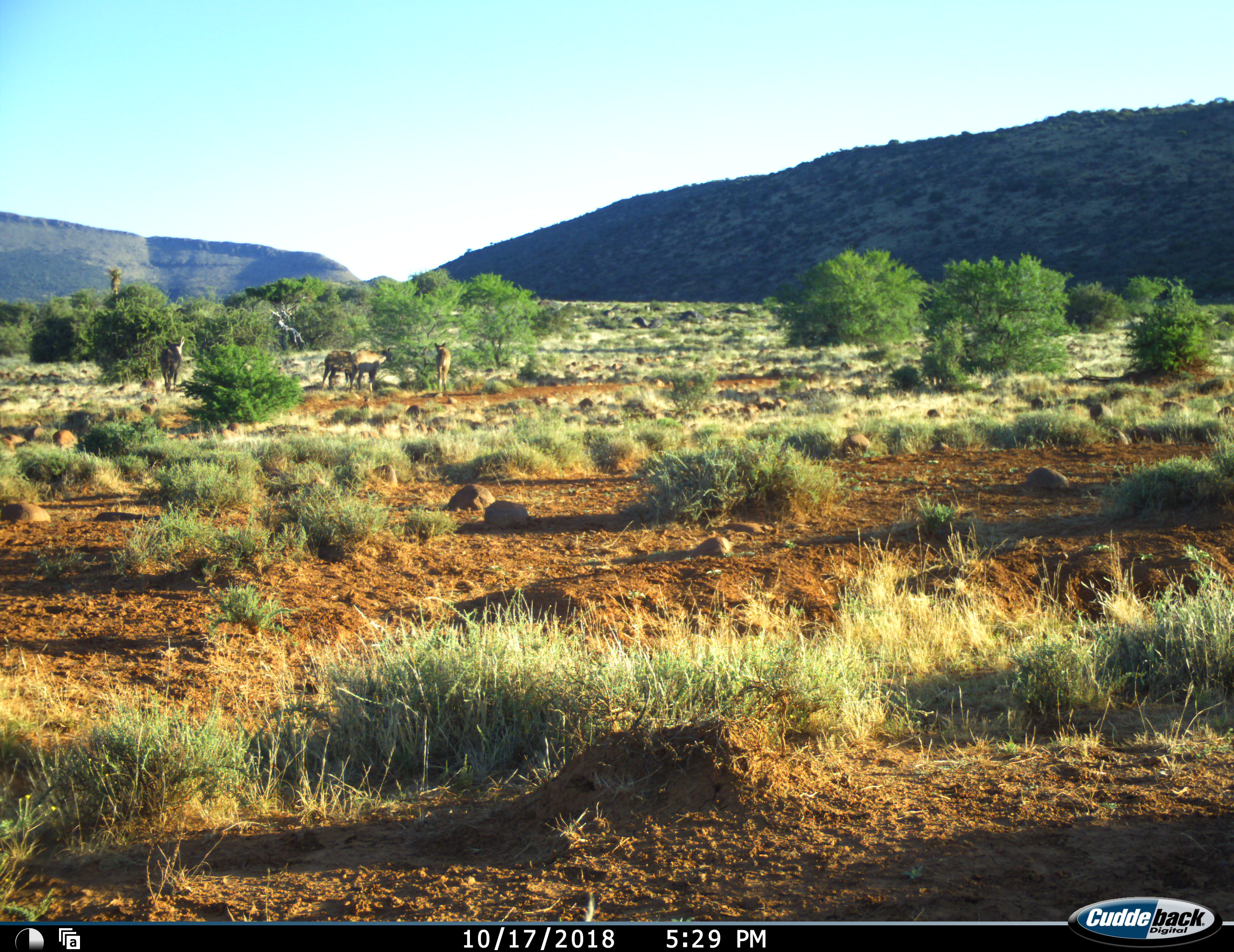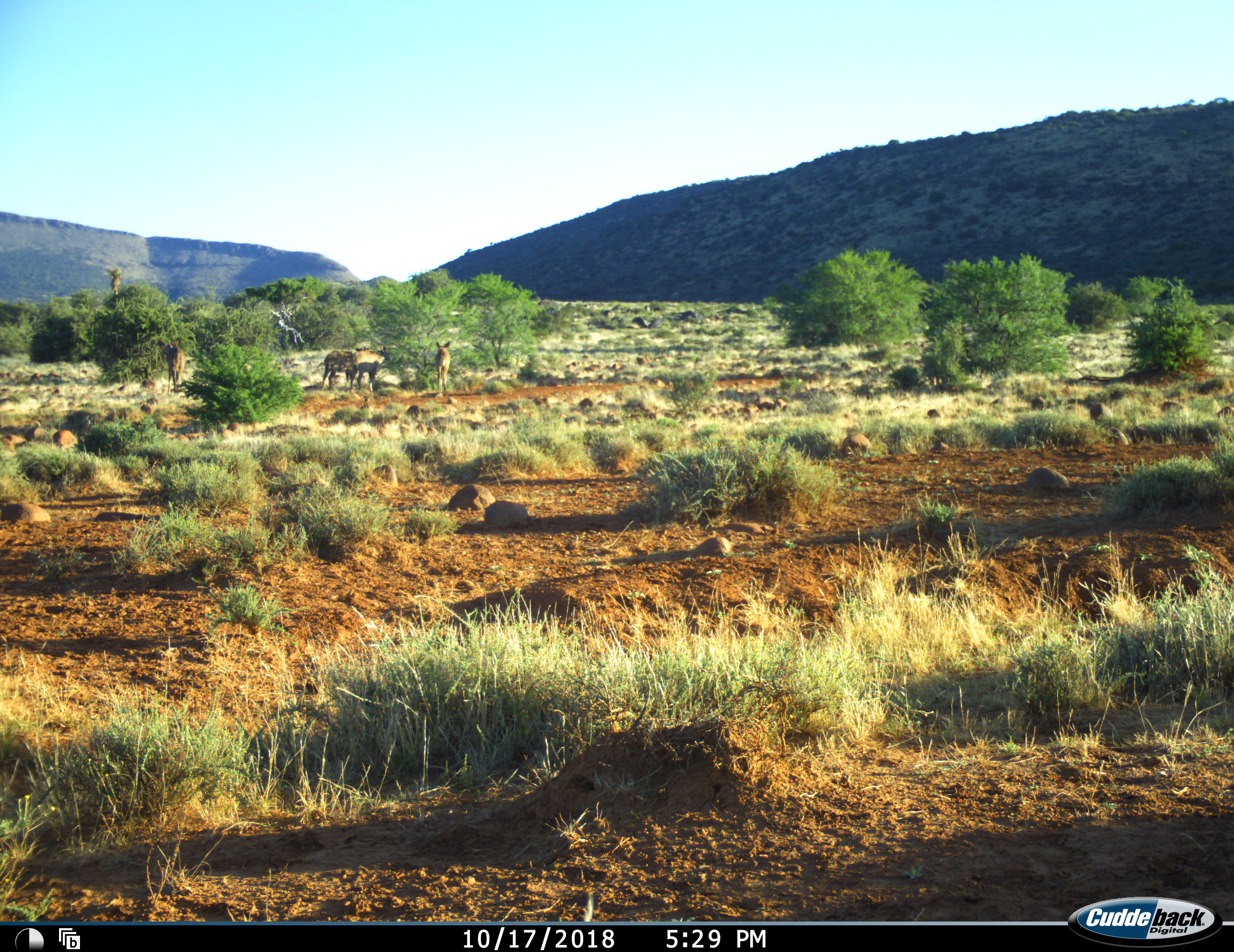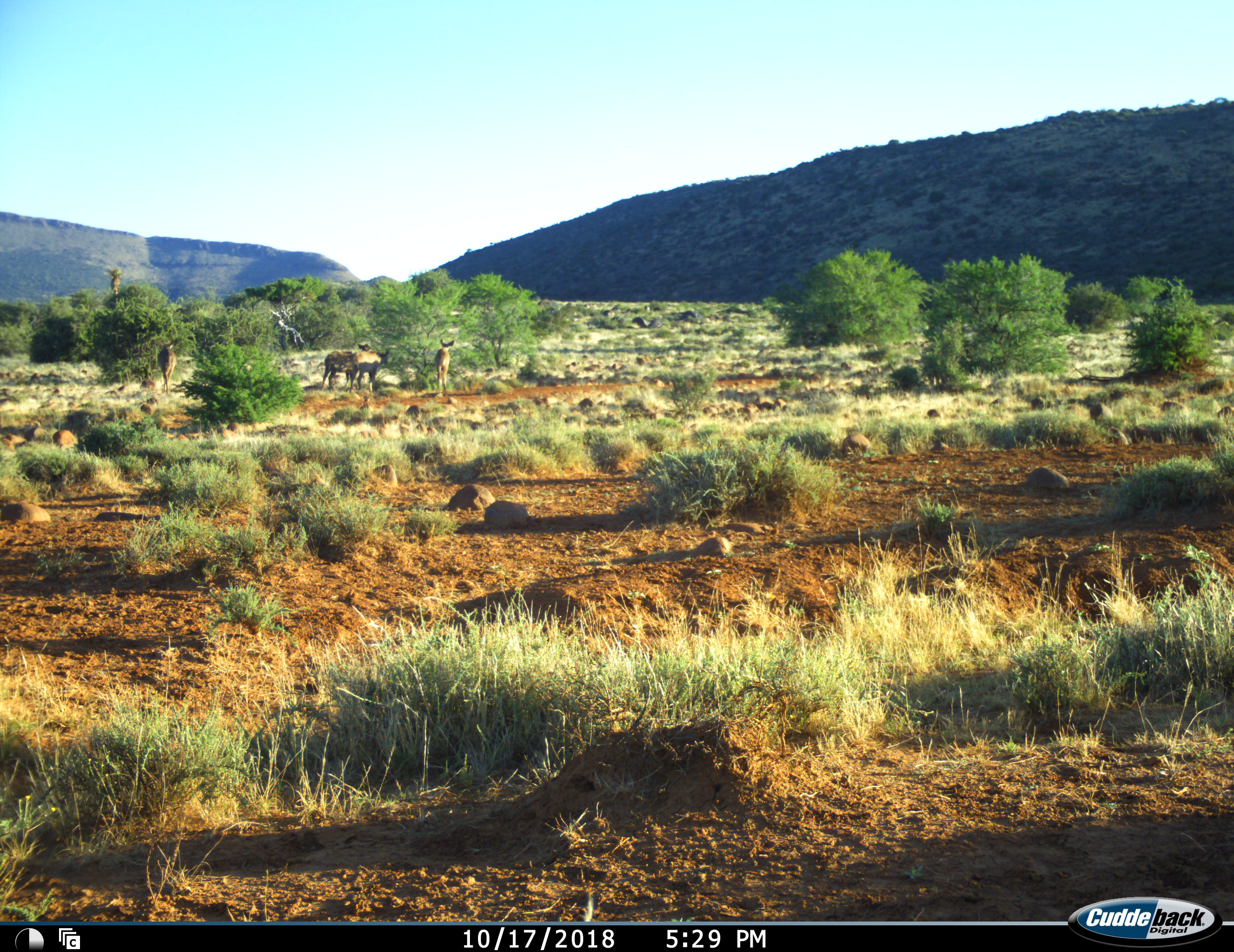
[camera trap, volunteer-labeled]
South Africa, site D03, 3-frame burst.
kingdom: Animalia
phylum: Chordata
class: Mammalia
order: Artiodactyla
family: Bovidae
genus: Tragelaphus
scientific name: Tragelaphus strepsiceros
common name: greater kudu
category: kudu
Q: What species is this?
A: Kudu (greater kudu) (Tragelaphus strepsiceros).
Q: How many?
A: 4.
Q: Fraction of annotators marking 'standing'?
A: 60%.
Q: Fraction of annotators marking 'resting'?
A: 0%.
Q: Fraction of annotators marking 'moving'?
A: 0%.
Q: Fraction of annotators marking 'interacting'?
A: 0%.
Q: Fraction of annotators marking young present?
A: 40%.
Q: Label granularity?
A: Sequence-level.